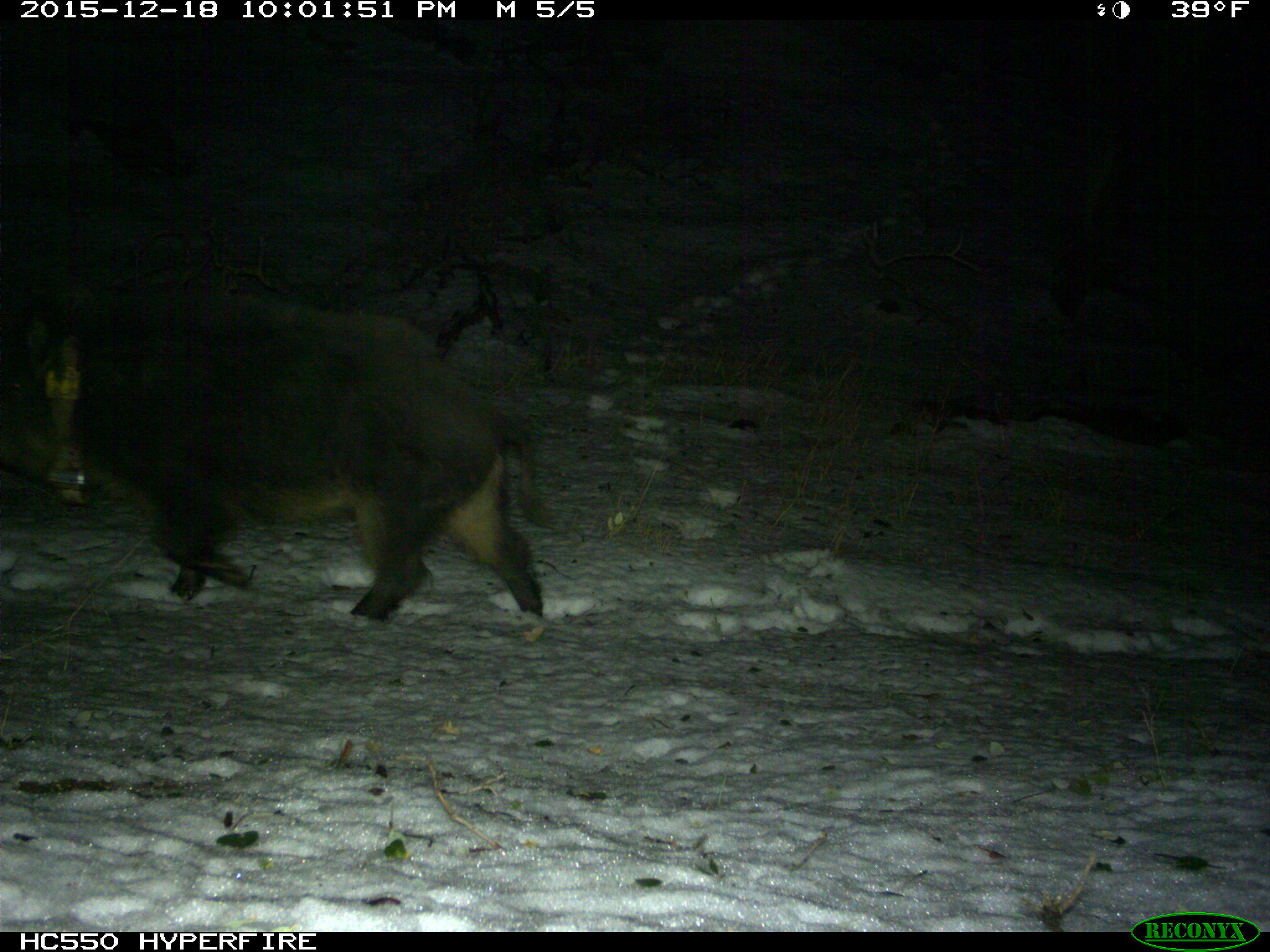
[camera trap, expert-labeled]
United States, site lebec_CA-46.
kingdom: Animalia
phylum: Chordata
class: Mammalia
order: Artiodactyla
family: Suidae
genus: Sus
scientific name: Sus scrofa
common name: wild boar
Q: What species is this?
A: Sus scrofa (wild boar).